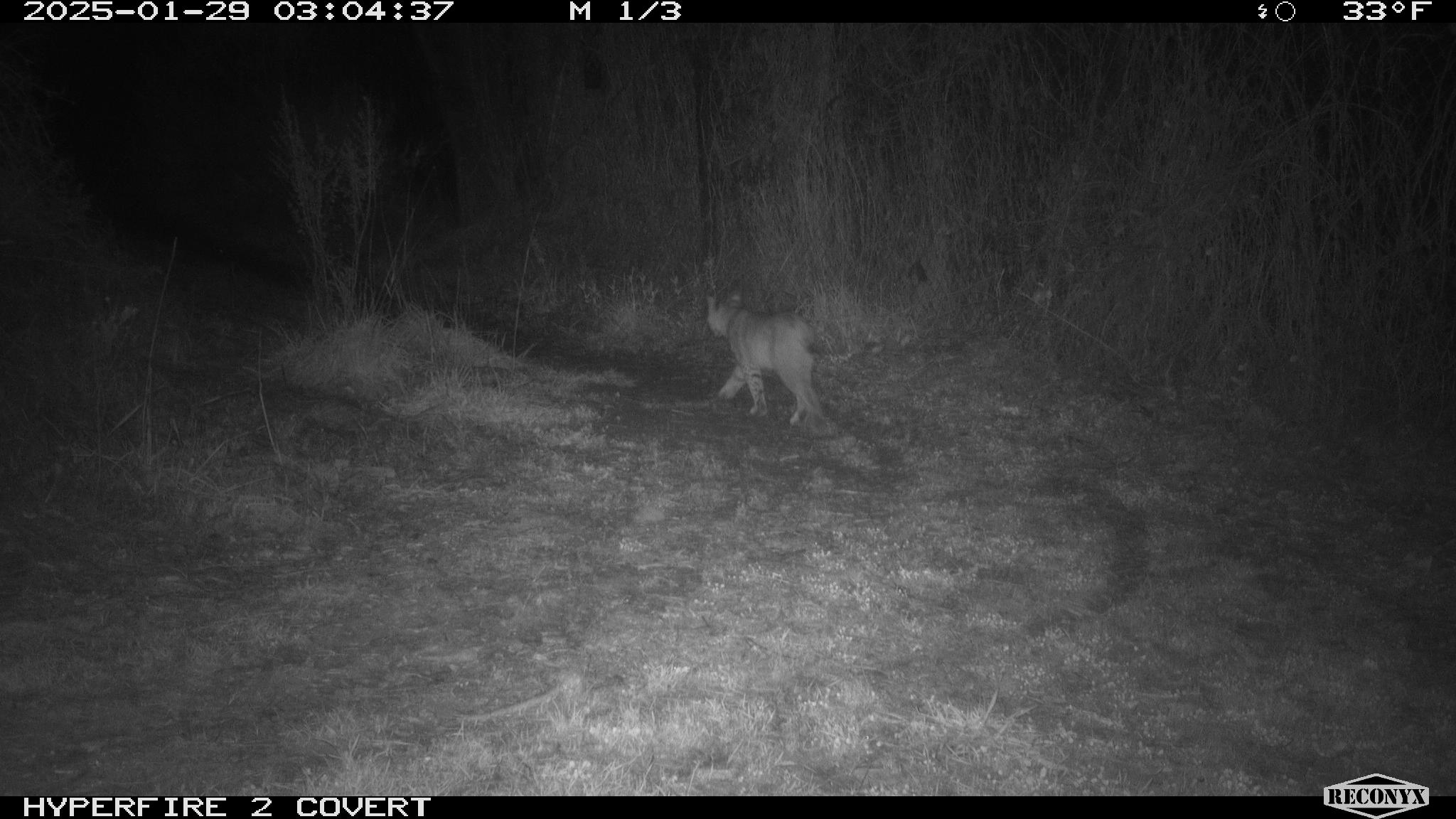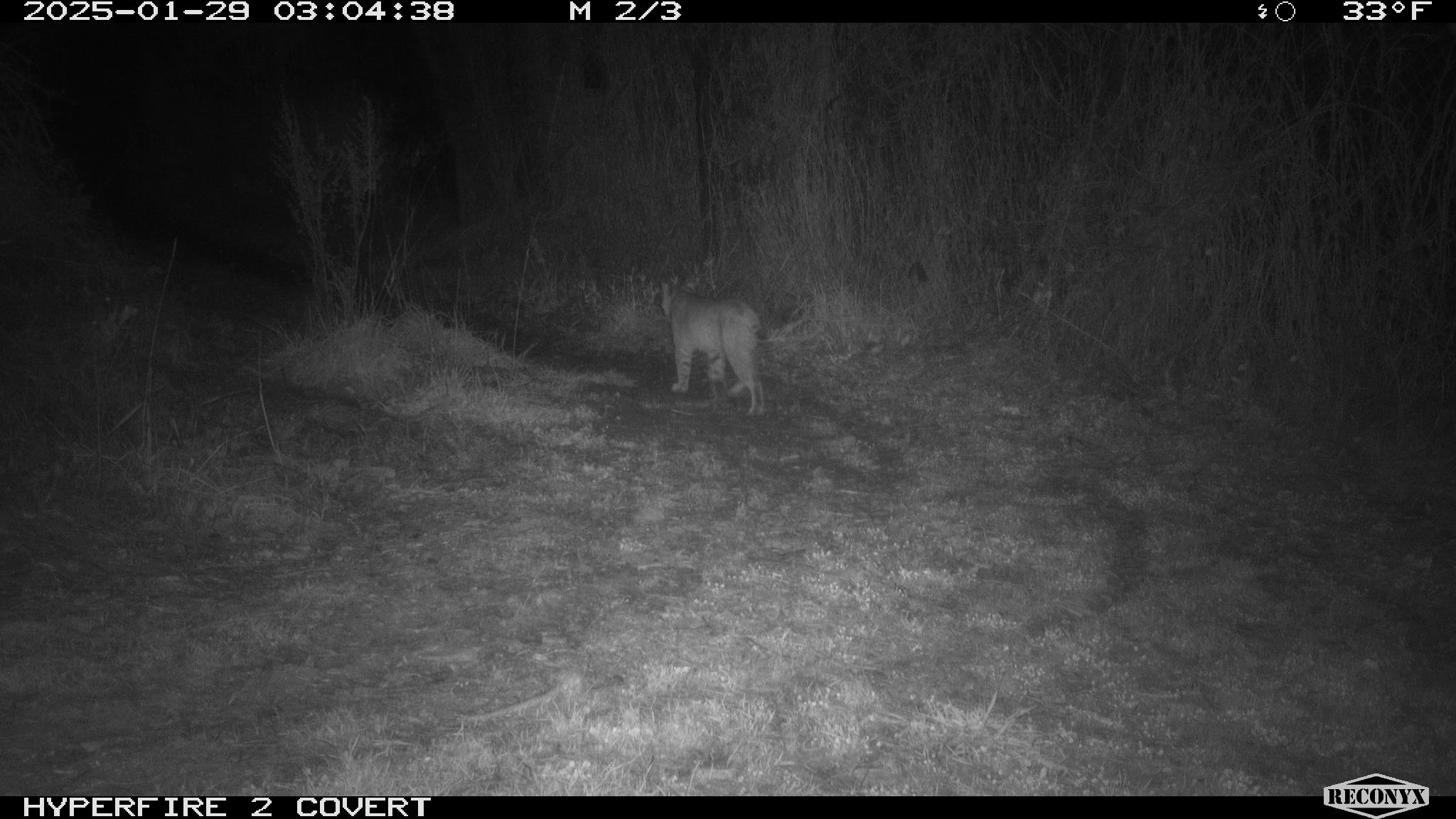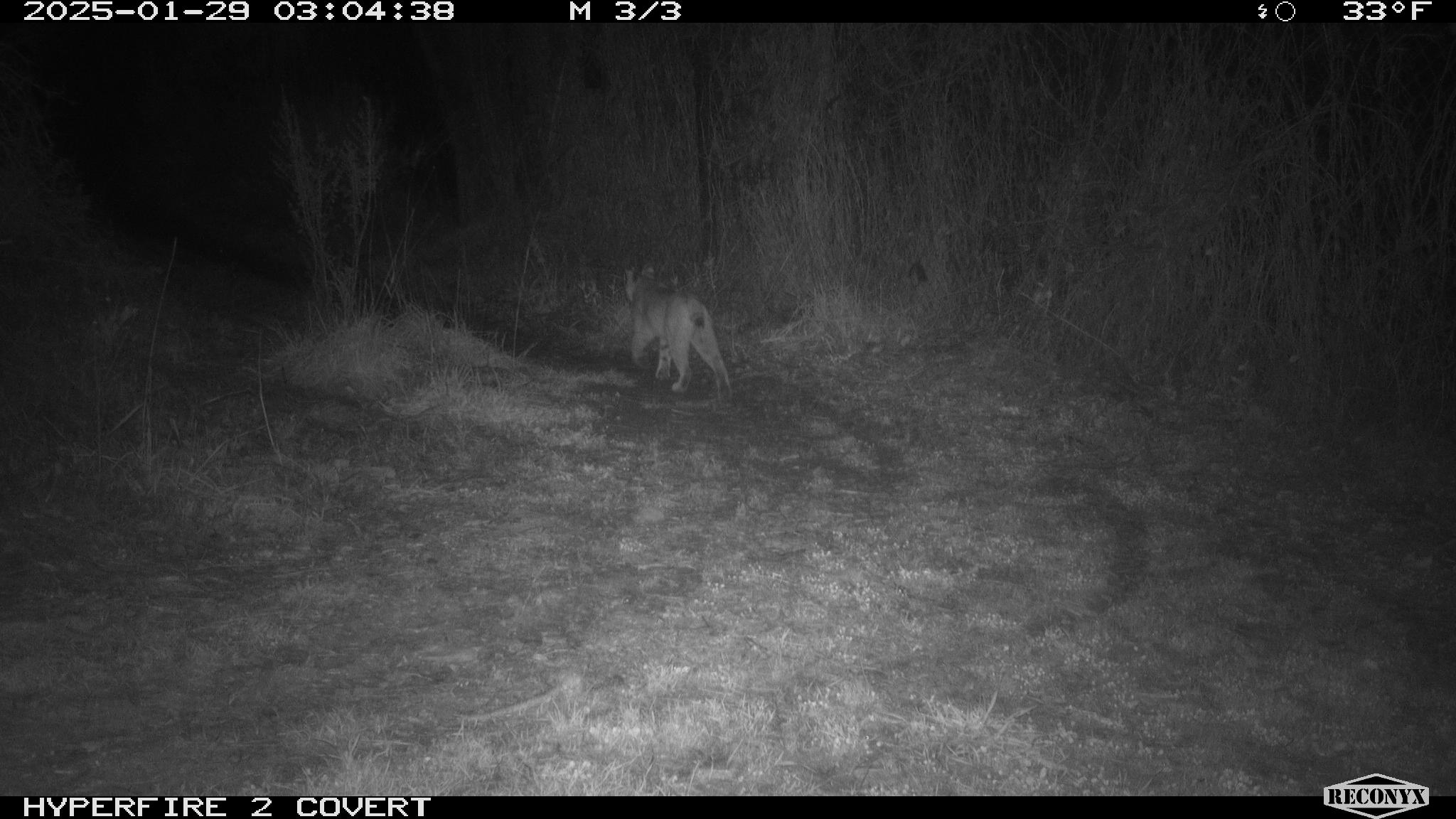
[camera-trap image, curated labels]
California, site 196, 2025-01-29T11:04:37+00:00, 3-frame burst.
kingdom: Animalia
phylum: Chordata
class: Mammalia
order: Carnivora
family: Felidae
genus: Lynx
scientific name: Lynx rufus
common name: bobcat